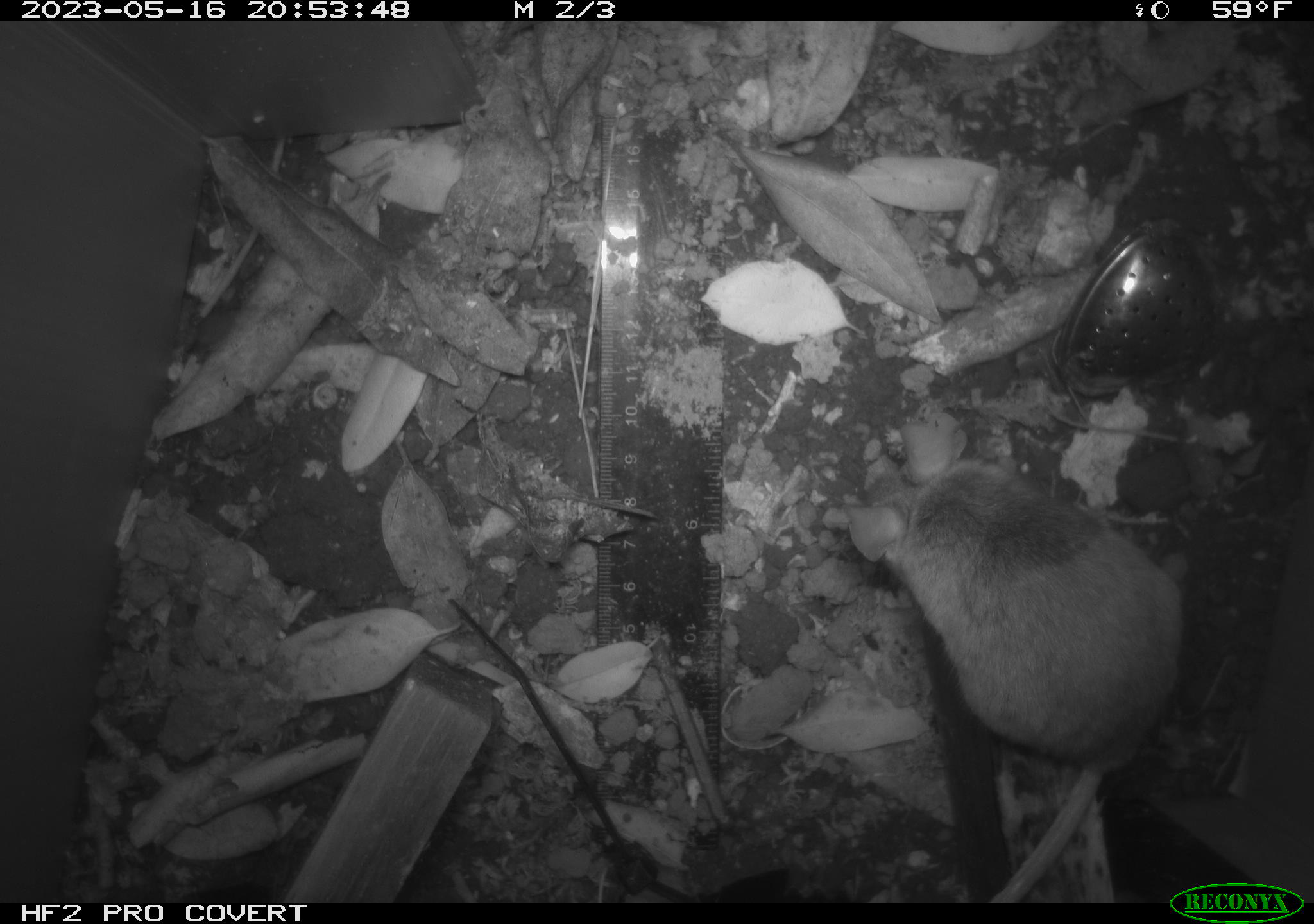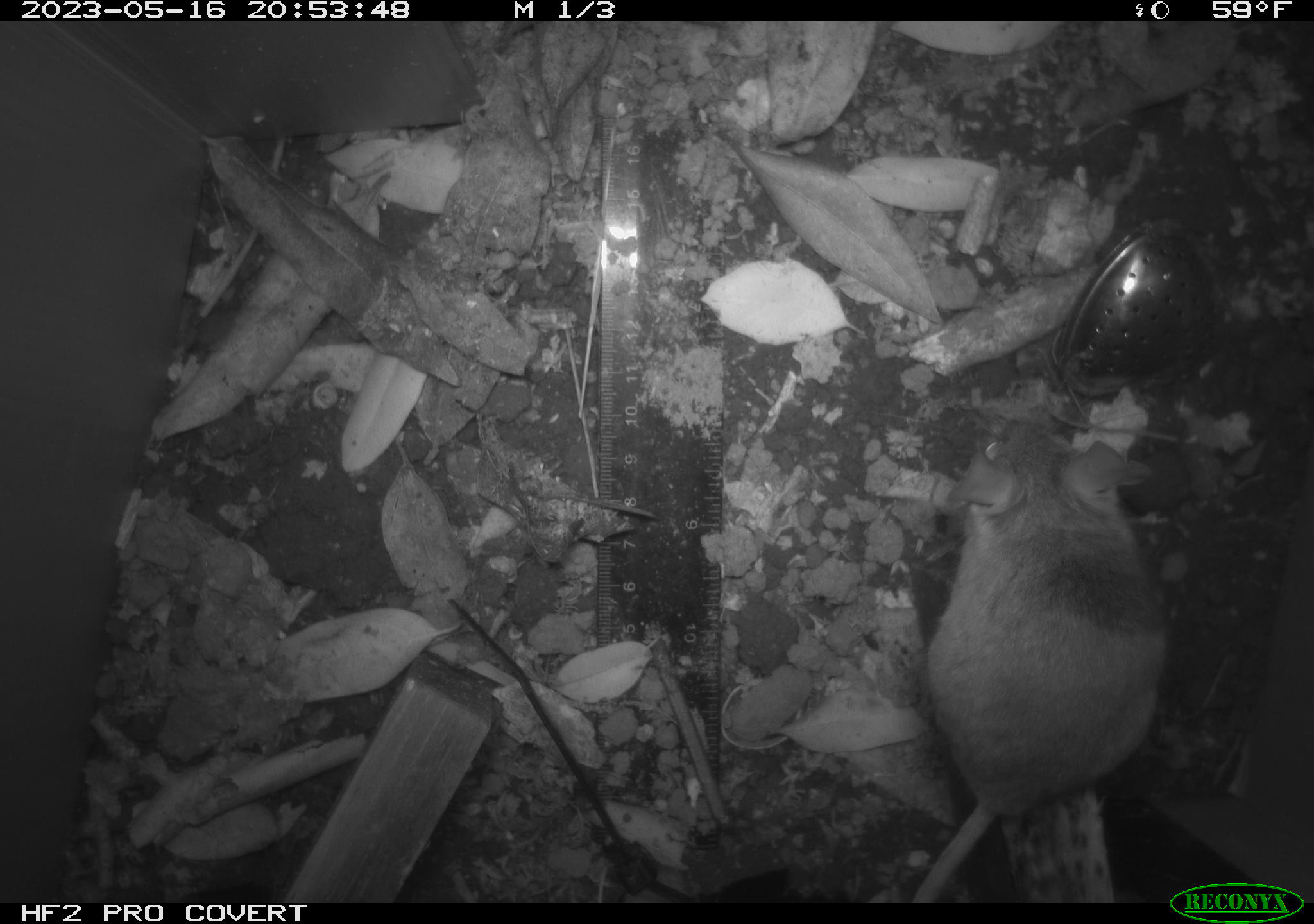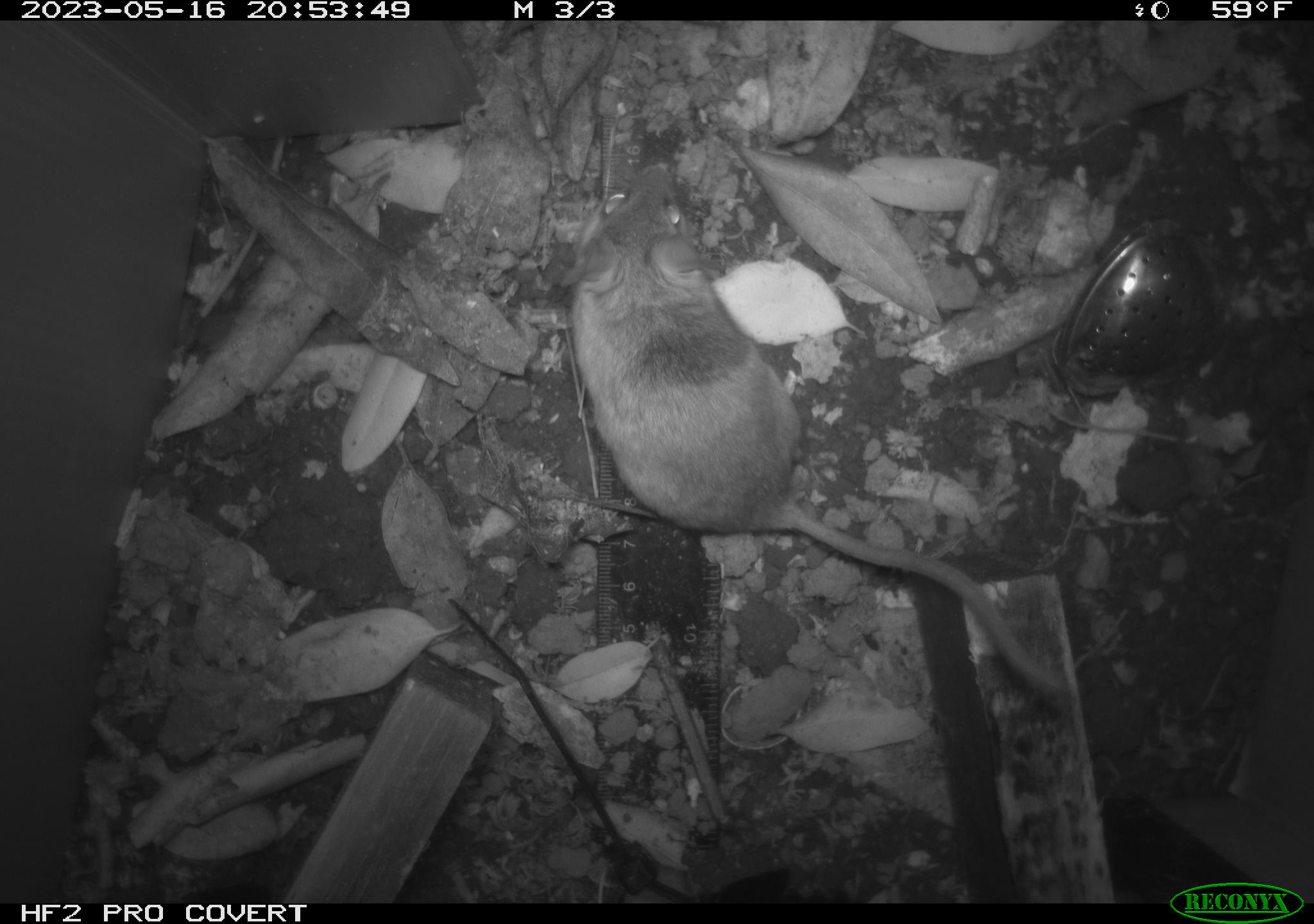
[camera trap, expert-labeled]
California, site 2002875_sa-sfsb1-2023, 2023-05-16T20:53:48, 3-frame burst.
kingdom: Animalia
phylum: Chordata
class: Mammalia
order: Rodentia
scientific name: Rodentia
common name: mouse species